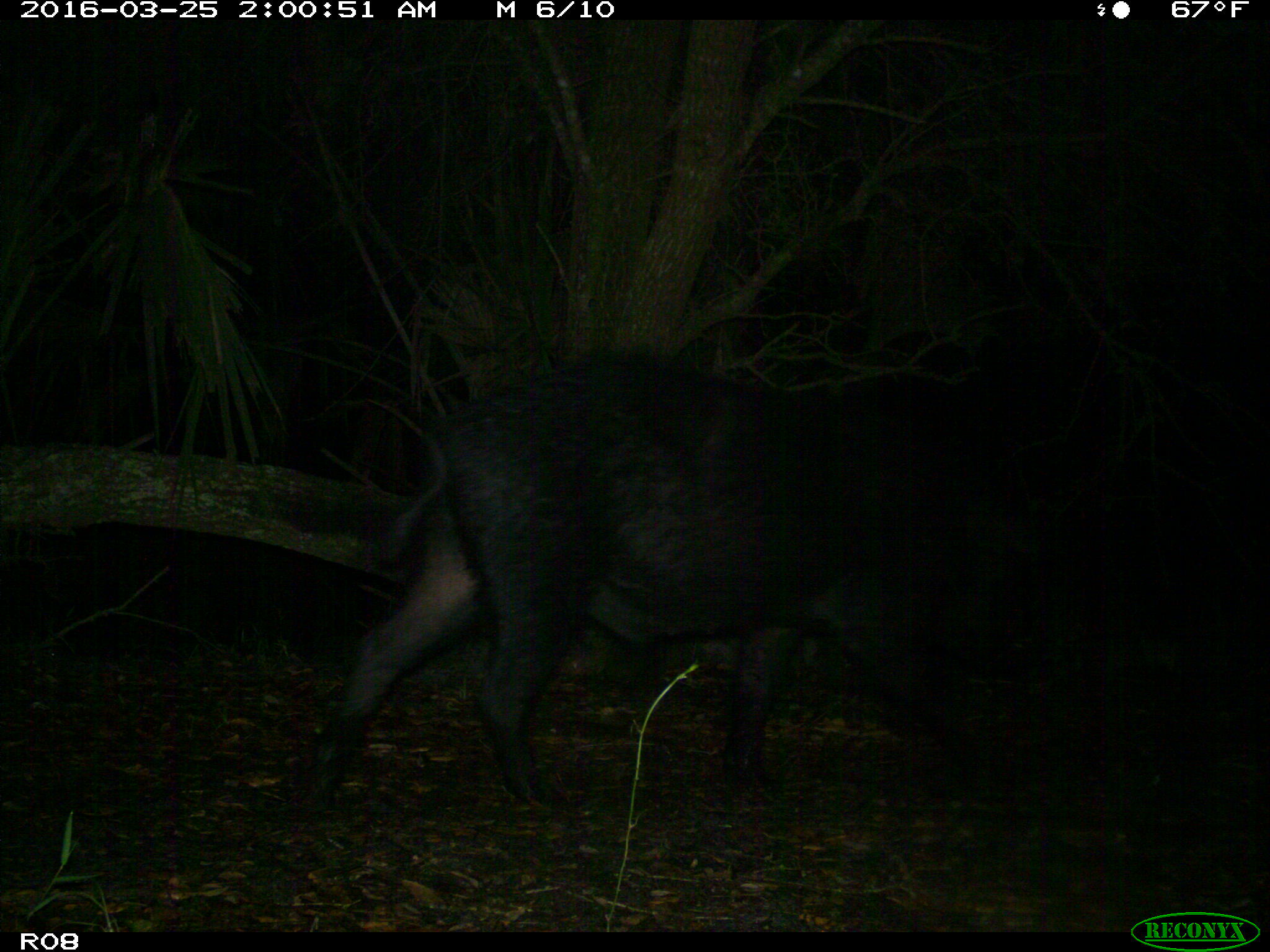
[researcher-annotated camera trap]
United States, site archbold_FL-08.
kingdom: Animalia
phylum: Chordata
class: Mammalia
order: Artiodactyla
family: Suidae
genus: Sus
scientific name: Sus scrofa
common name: wild boar